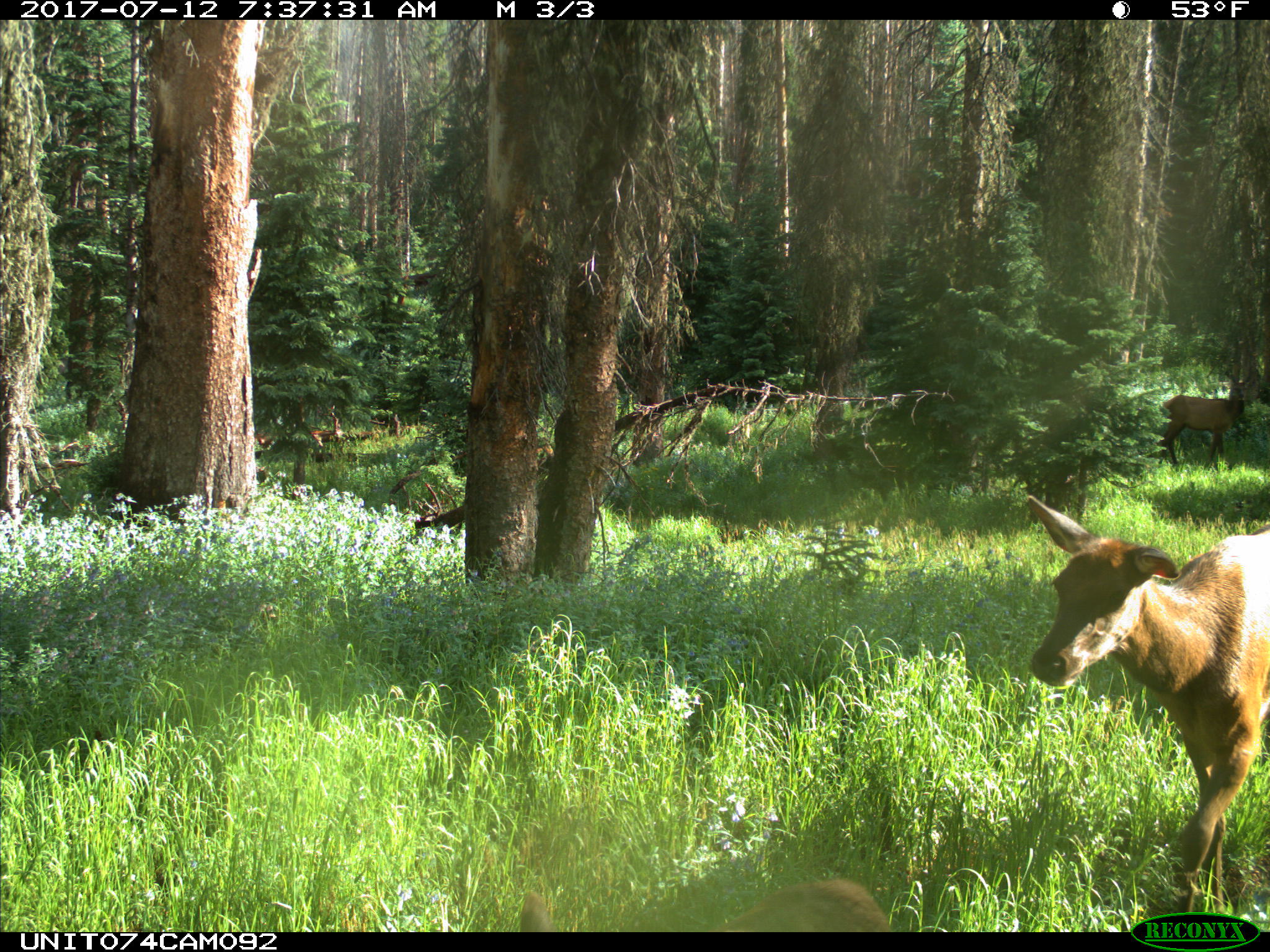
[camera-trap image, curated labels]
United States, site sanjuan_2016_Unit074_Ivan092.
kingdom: Animalia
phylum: Chordata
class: Mammalia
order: Artiodactyla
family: Cervidae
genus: Cervus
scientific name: Cervus elaphus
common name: red deer